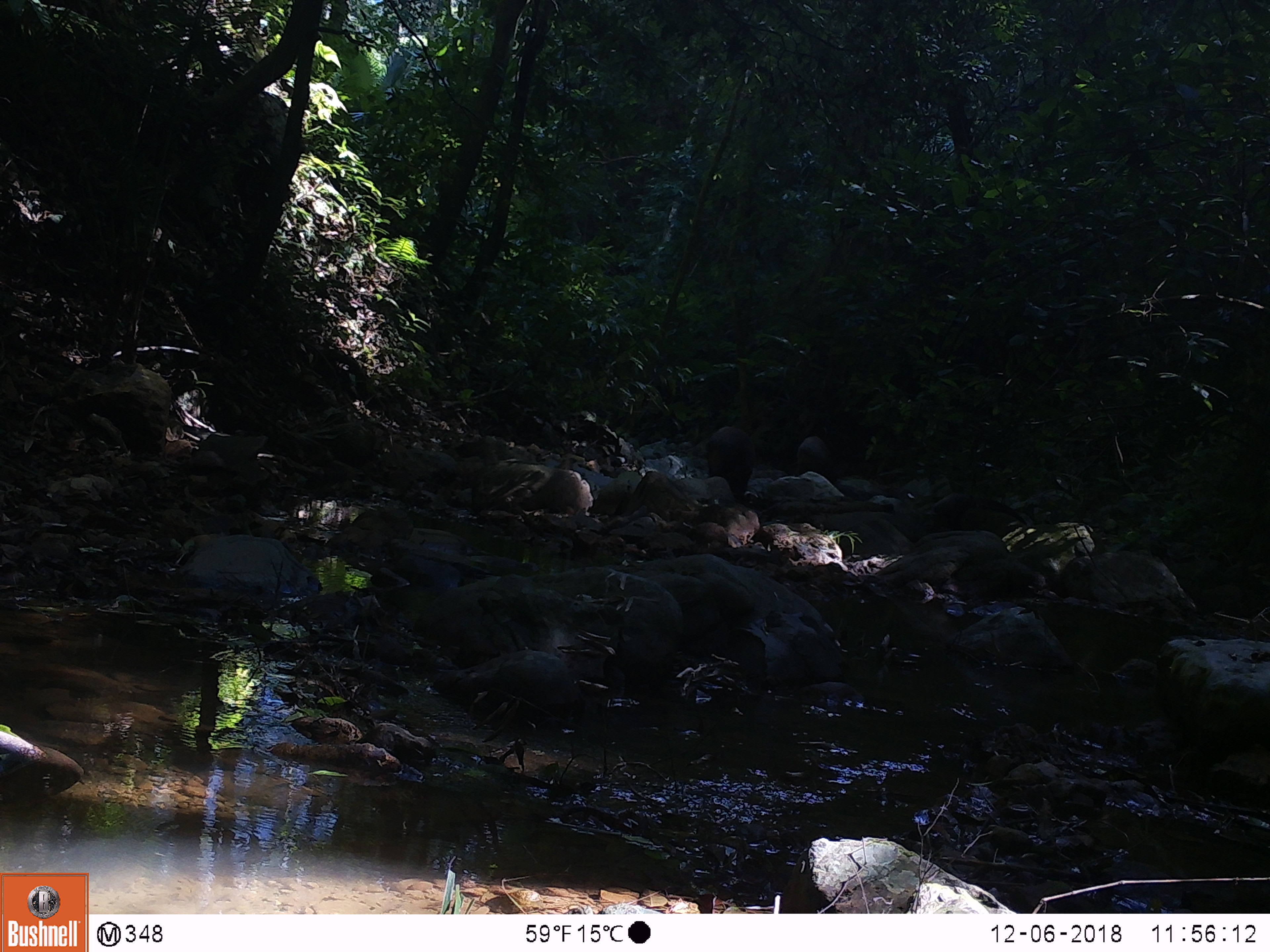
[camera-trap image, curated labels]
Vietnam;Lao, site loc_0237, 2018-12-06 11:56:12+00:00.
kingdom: Animalia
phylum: Chordata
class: Mammalia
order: Artiodactyla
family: Suidae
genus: Sus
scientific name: Sus scrofa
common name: eurasian wild pig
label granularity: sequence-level